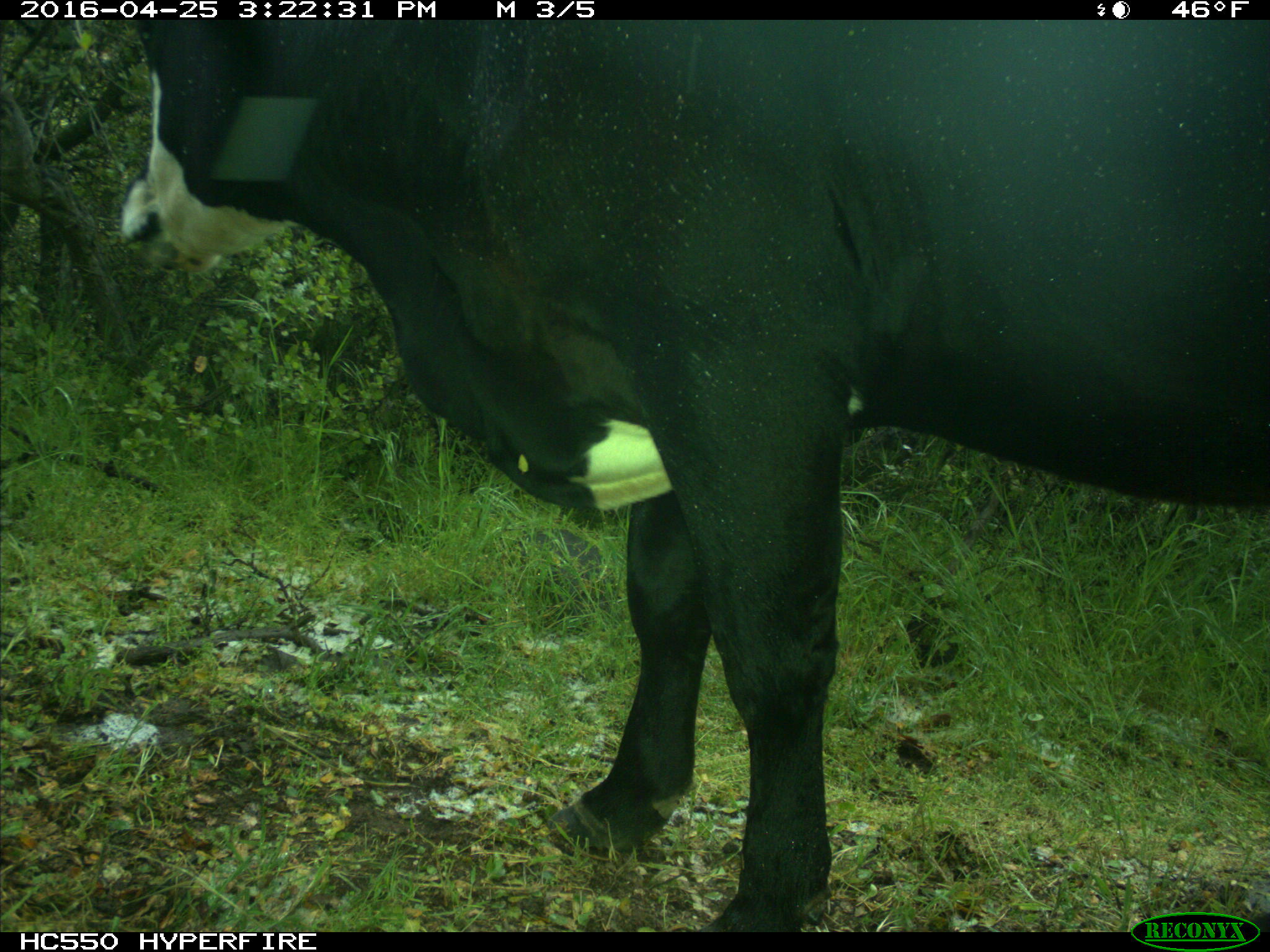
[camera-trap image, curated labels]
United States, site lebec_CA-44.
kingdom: Animalia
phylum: Chordata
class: Mammalia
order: Artiodactyla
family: Bovidae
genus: Bos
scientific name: Bos taurus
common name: domestic cow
Bos taurus (domestic cow).